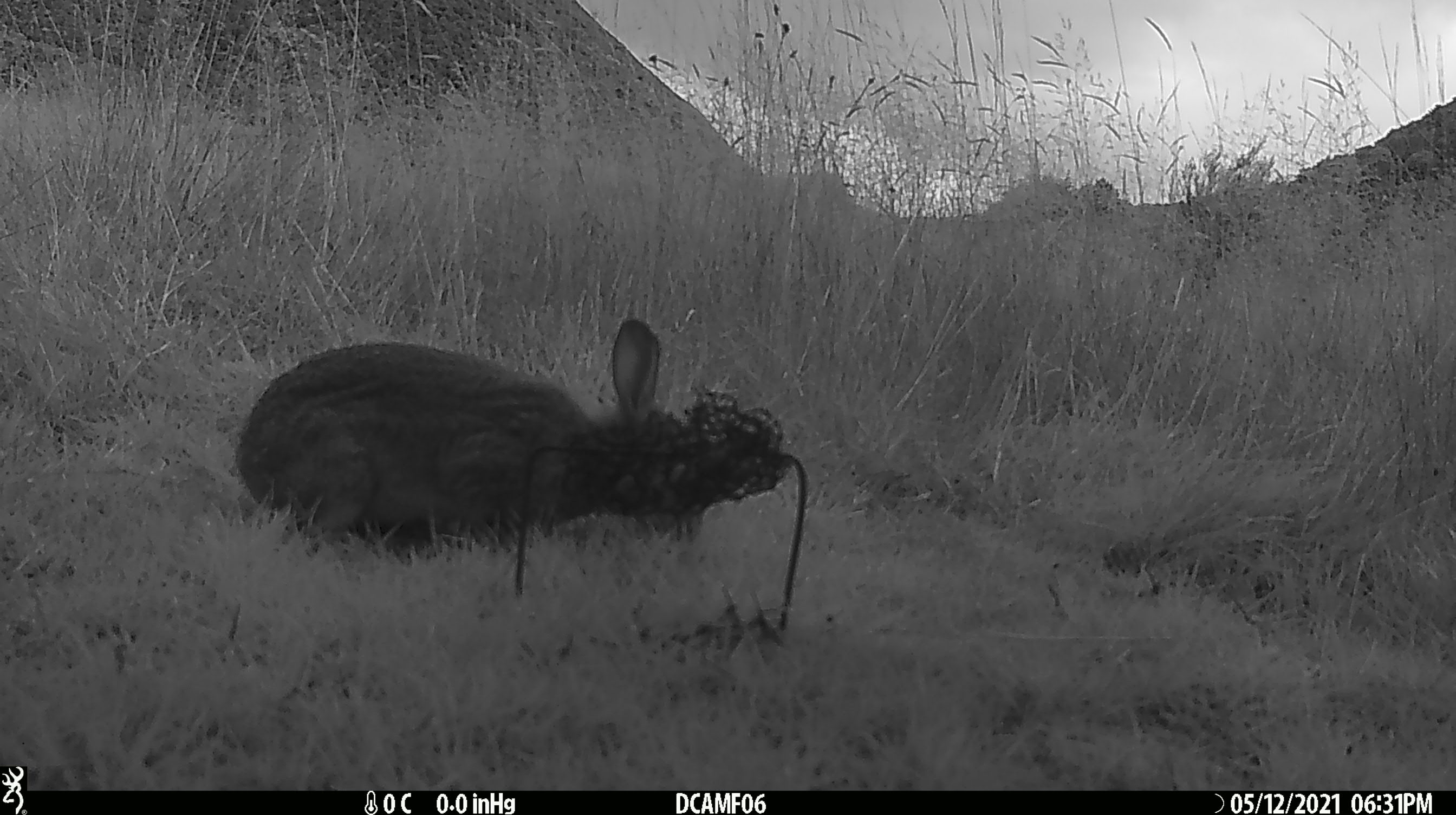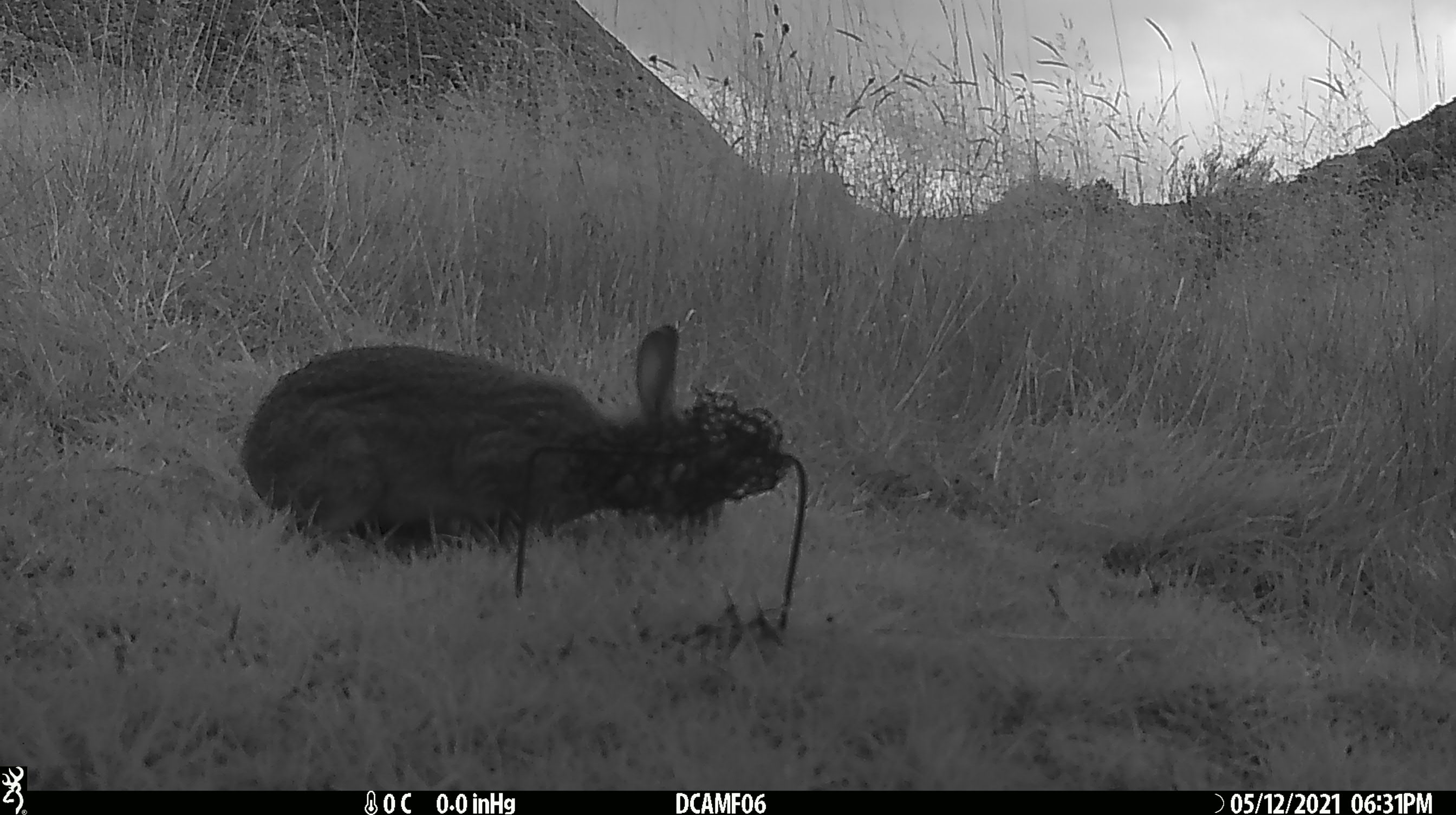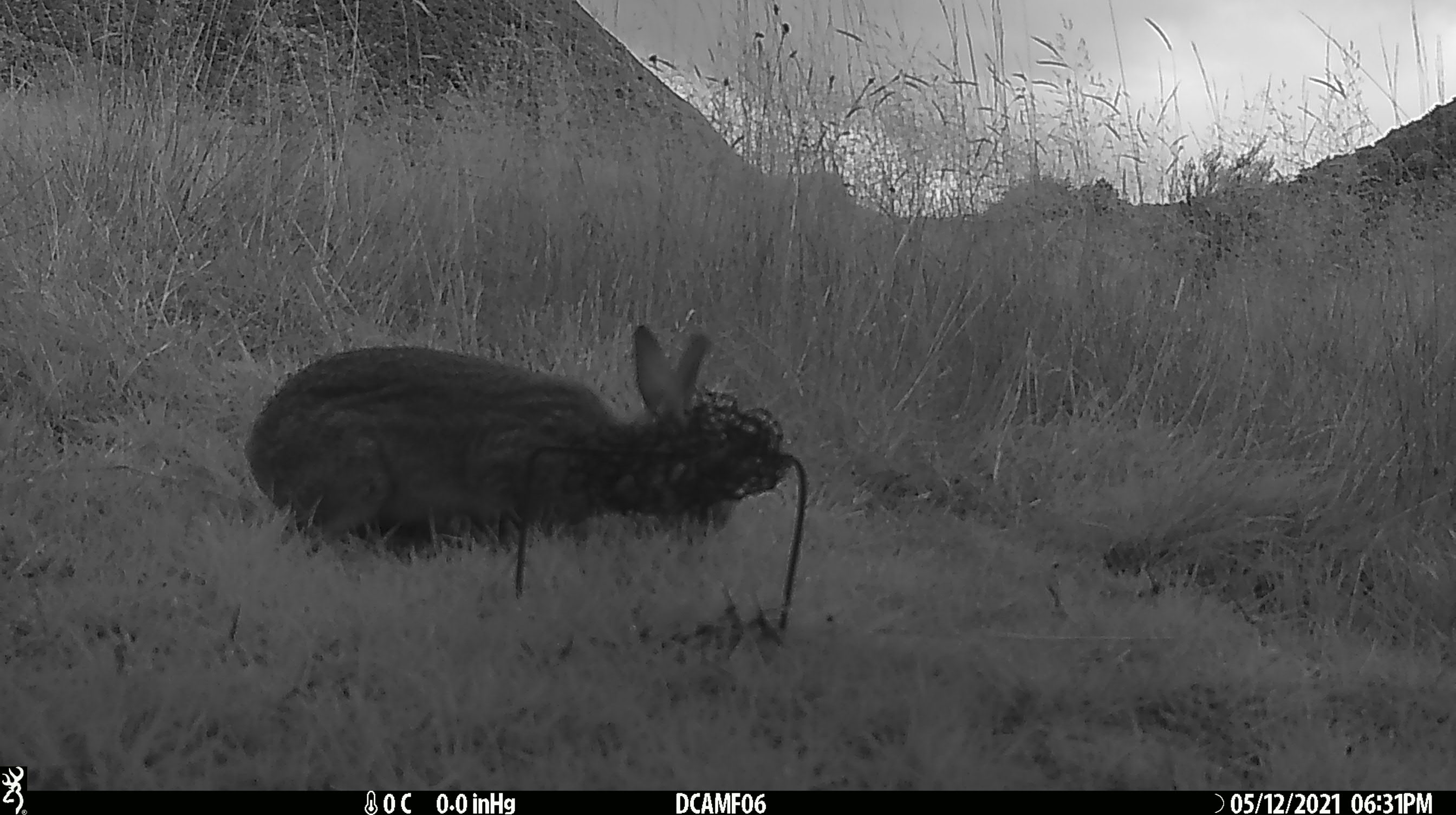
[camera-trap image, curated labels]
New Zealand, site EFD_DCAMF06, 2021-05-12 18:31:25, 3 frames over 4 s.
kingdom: Animalia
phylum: Chordata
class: Mammalia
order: Lagomorpha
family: Leporidae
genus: Oryctolagus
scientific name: Oryctolagus cuniculus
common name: european rabbit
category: rabbit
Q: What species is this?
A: Rabbit (european rabbit) (Oryctolagus cuniculus).